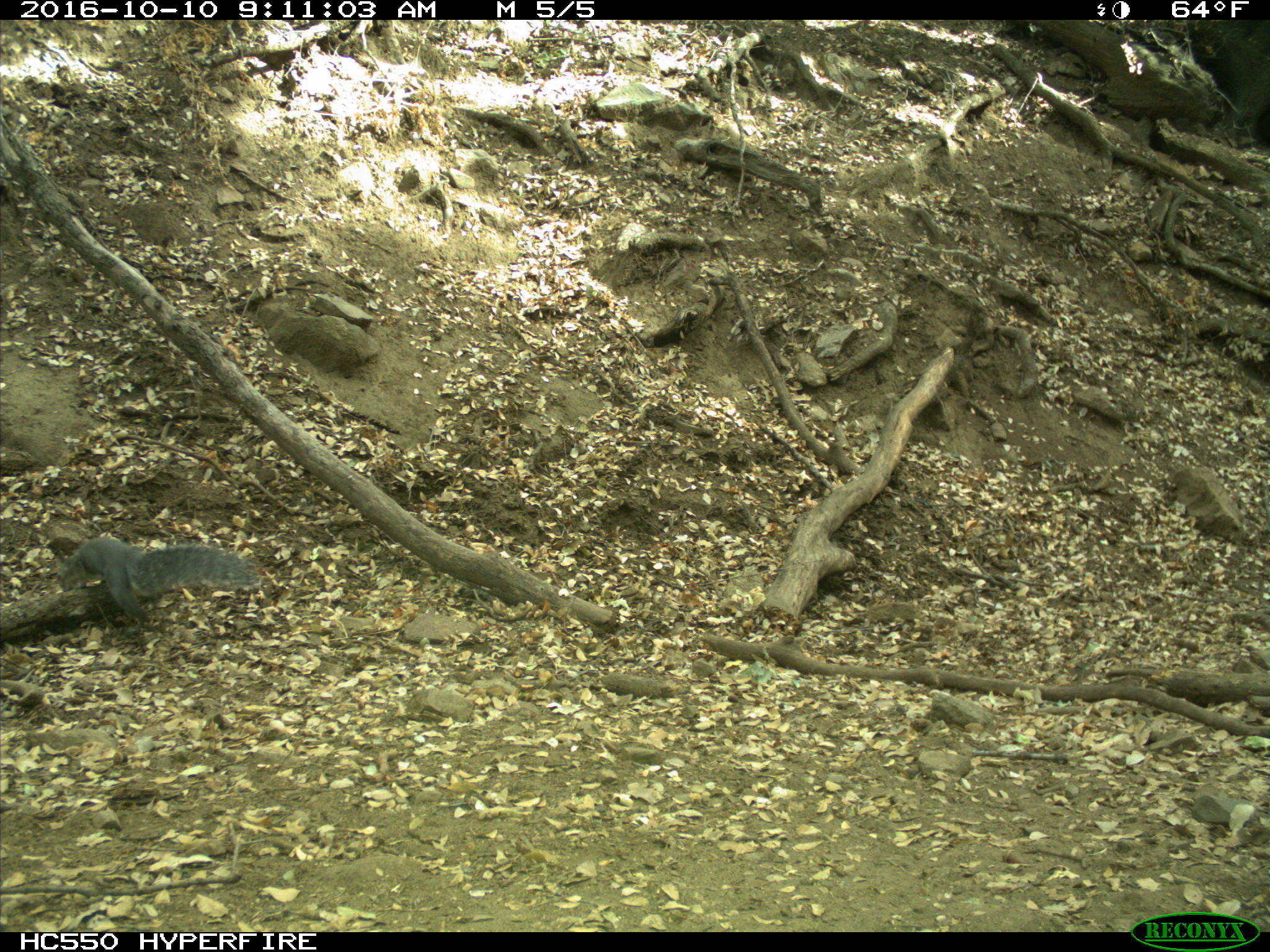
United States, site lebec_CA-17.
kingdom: Animalia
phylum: Chordata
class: Mammalia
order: Rodentia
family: Sciuridae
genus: Sciurus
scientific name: Sciurus carolinensis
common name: eastern gray squirrel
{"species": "Sciurus carolinensis (eastern gray squirrel)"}